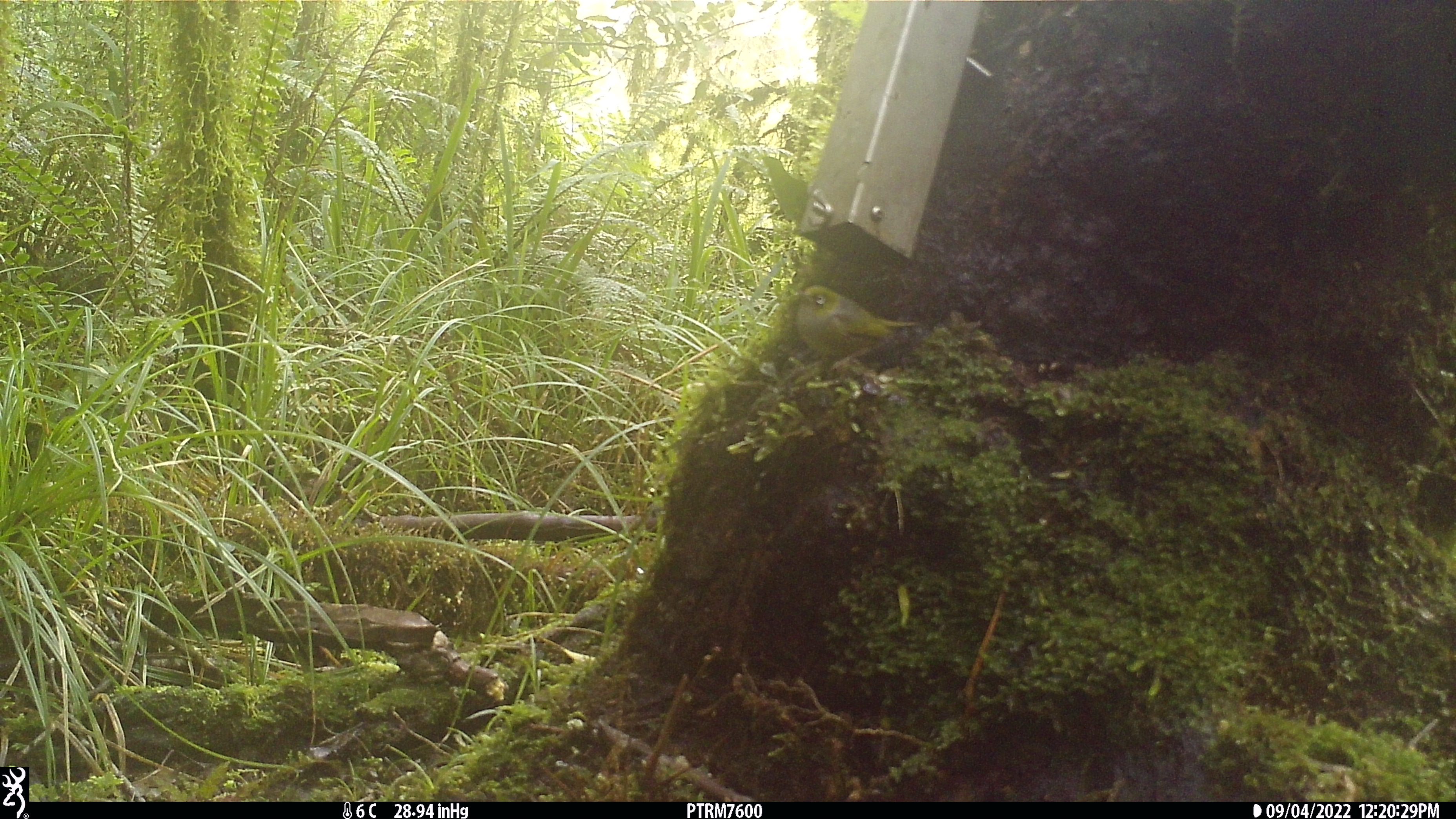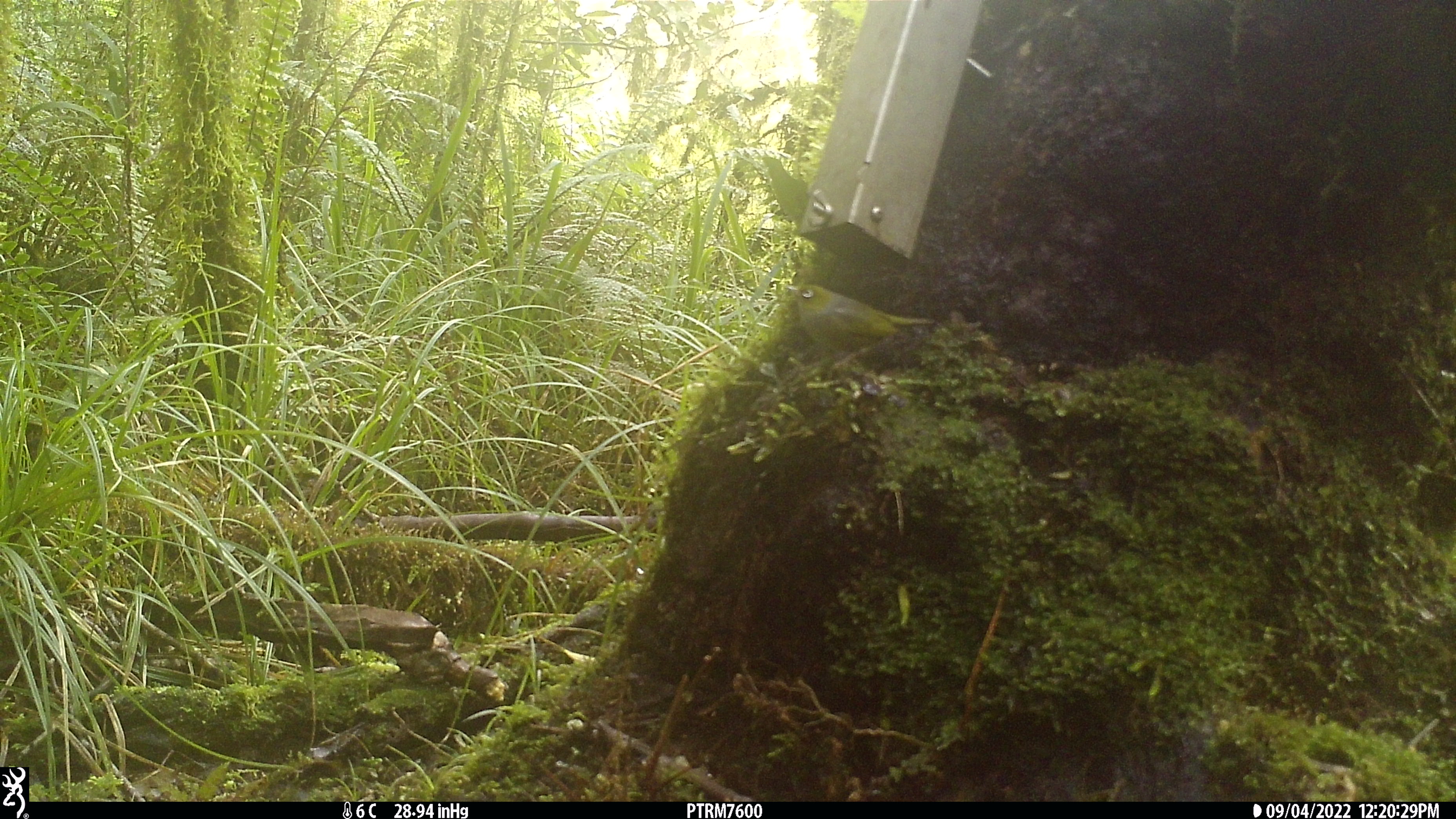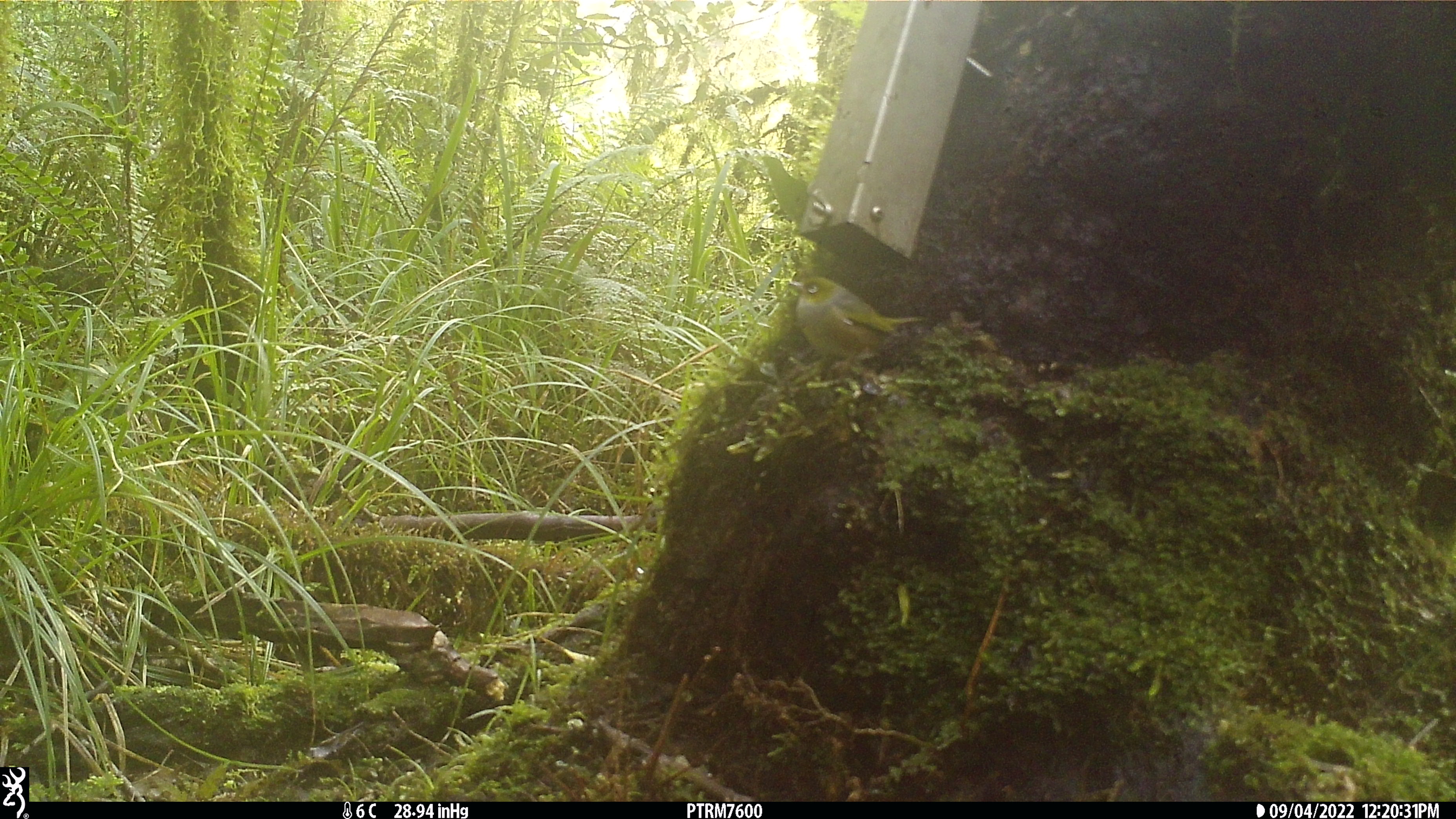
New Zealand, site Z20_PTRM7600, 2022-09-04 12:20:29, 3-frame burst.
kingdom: Animalia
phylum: Chordata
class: Aves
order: Passeriformes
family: Zosteropidae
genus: Zosterops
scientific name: Zosterops lateralis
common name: silvereye